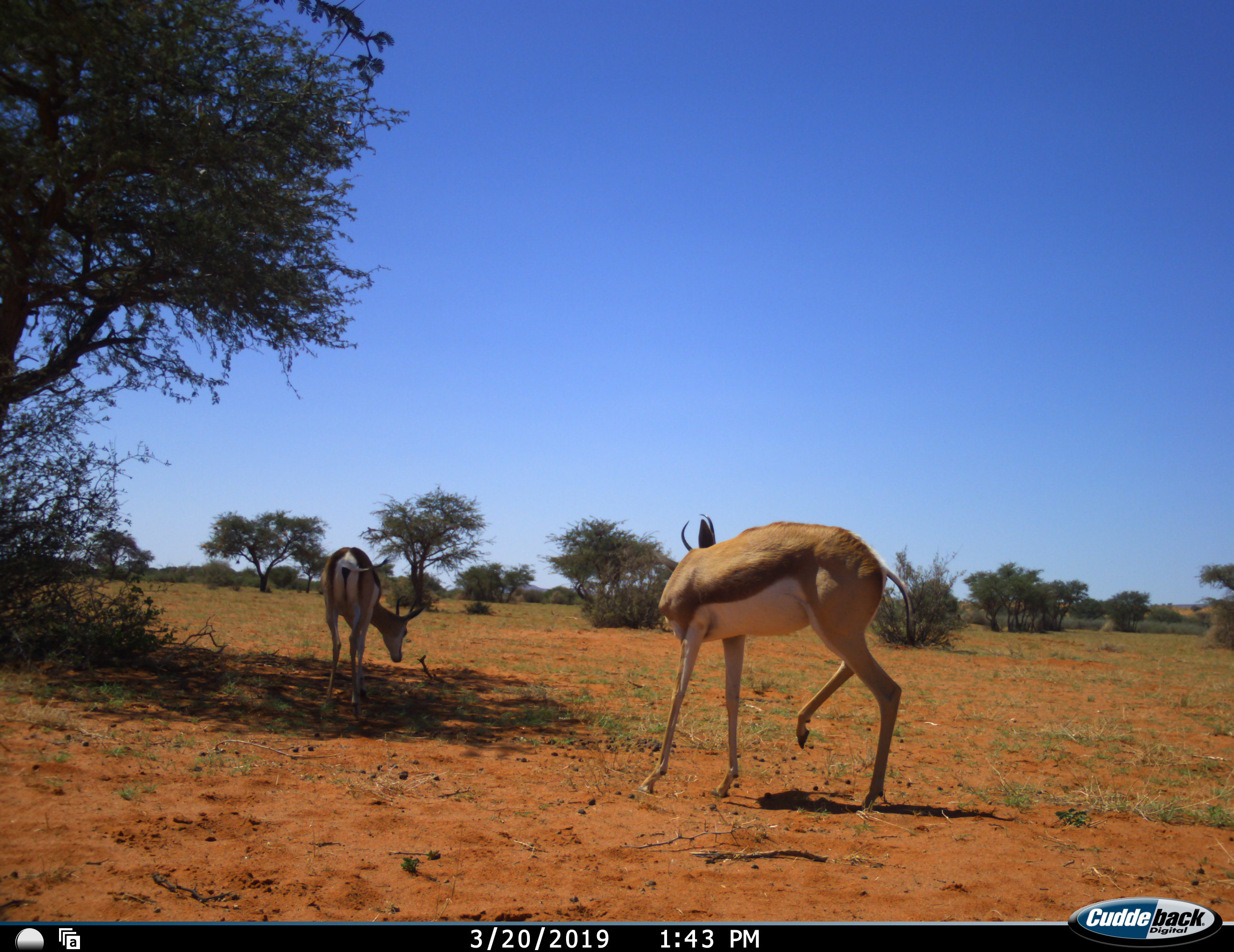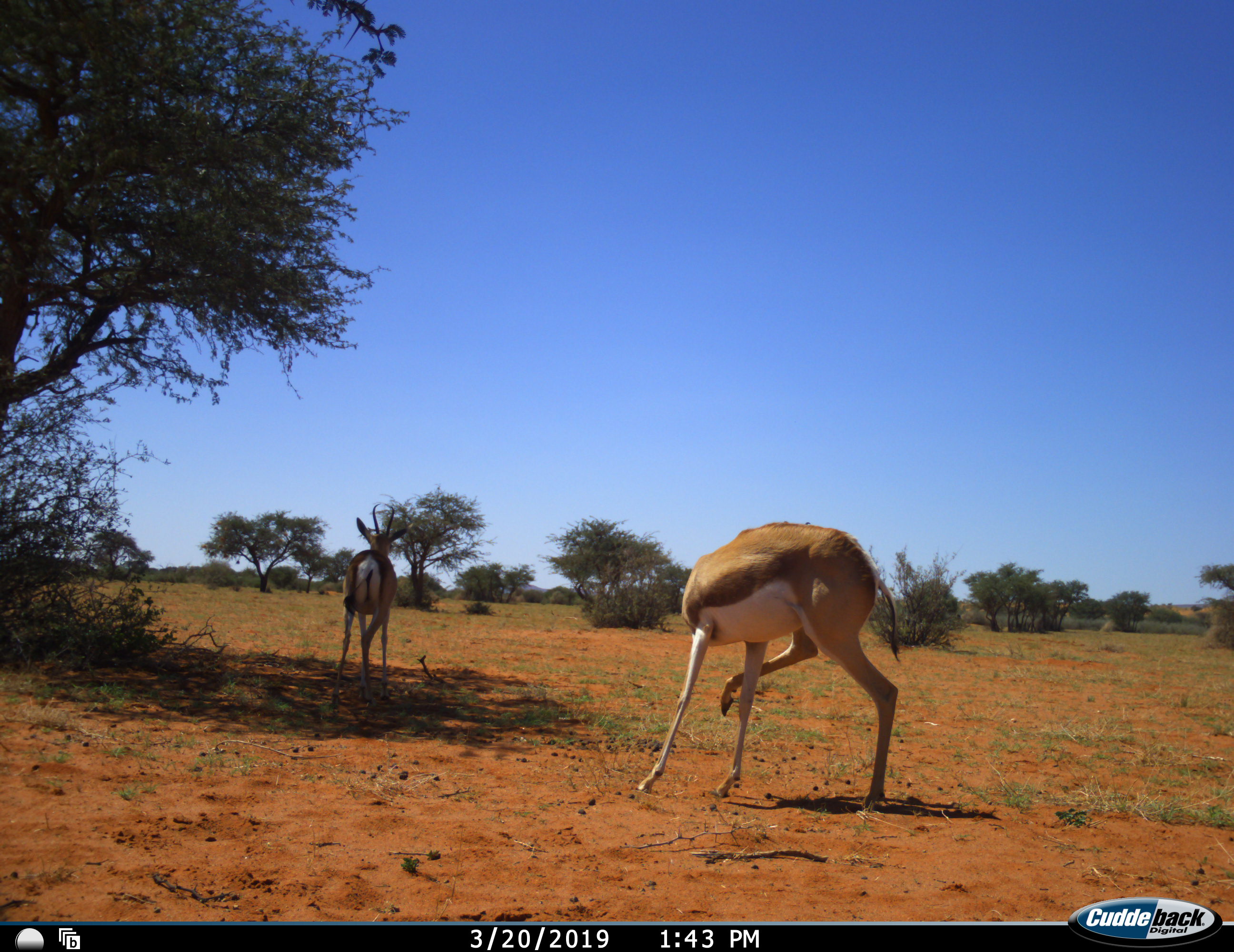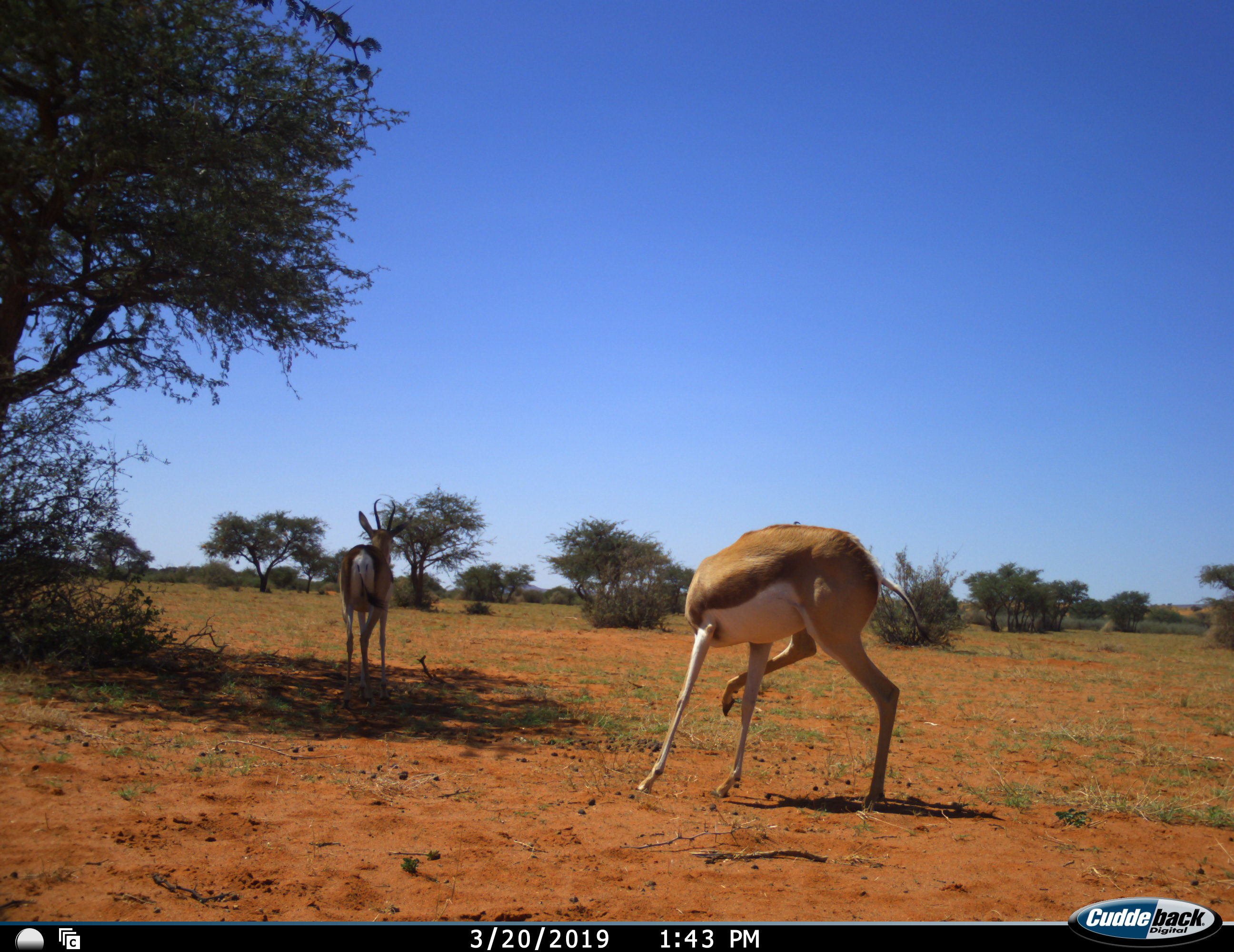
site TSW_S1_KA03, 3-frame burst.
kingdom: Animalia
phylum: Chordata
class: Mammalia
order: Artiodactyla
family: Bovidae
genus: Antidorcas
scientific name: Antidorcas marsupialis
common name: springbok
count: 2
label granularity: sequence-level